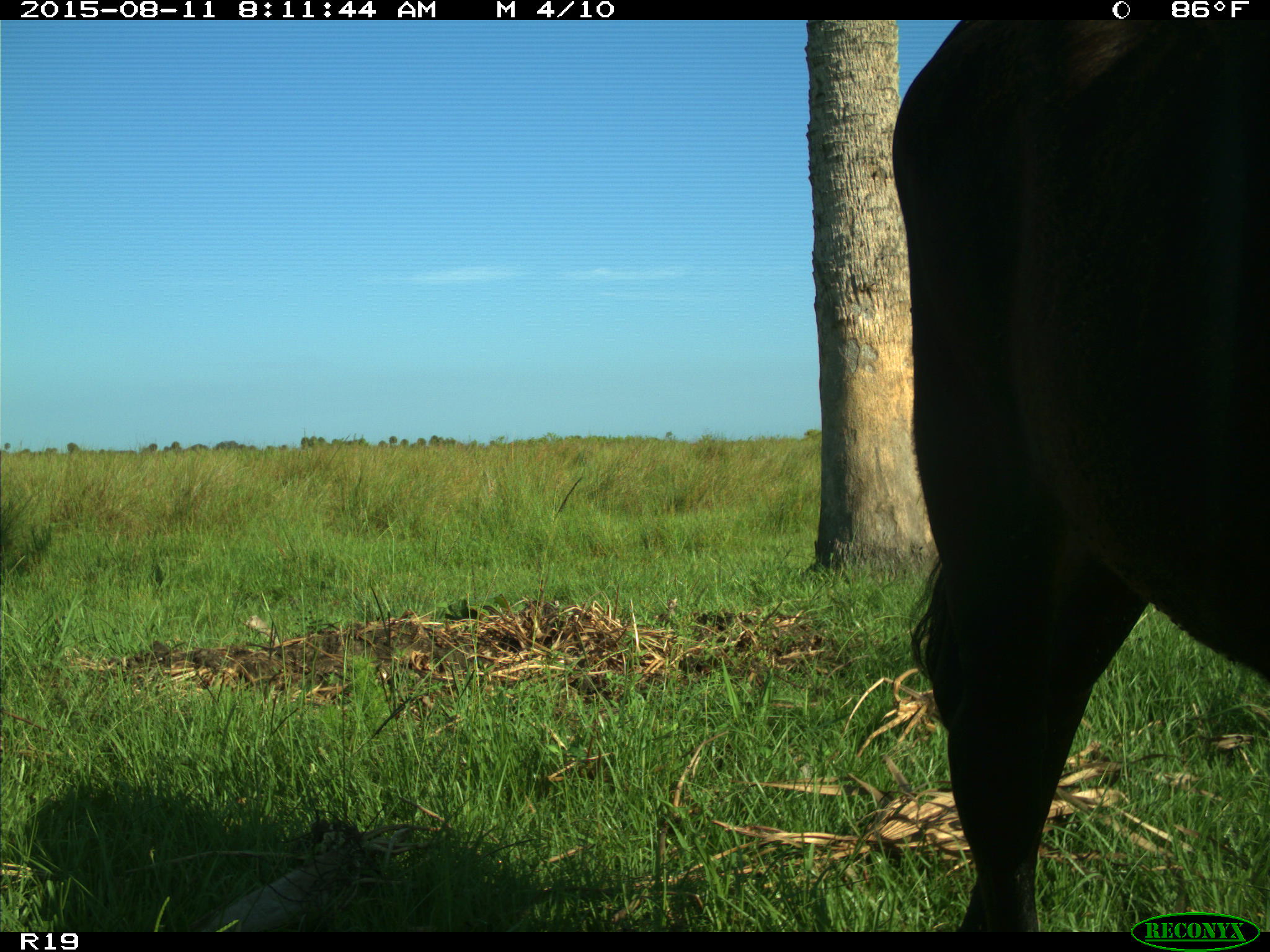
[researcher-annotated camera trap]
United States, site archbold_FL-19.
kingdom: Animalia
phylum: Chordata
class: Mammalia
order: Artiodactyla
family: Bovidae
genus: Bos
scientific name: Bos taurus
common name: domestic cow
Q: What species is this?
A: Bos taurus (domestic cow).